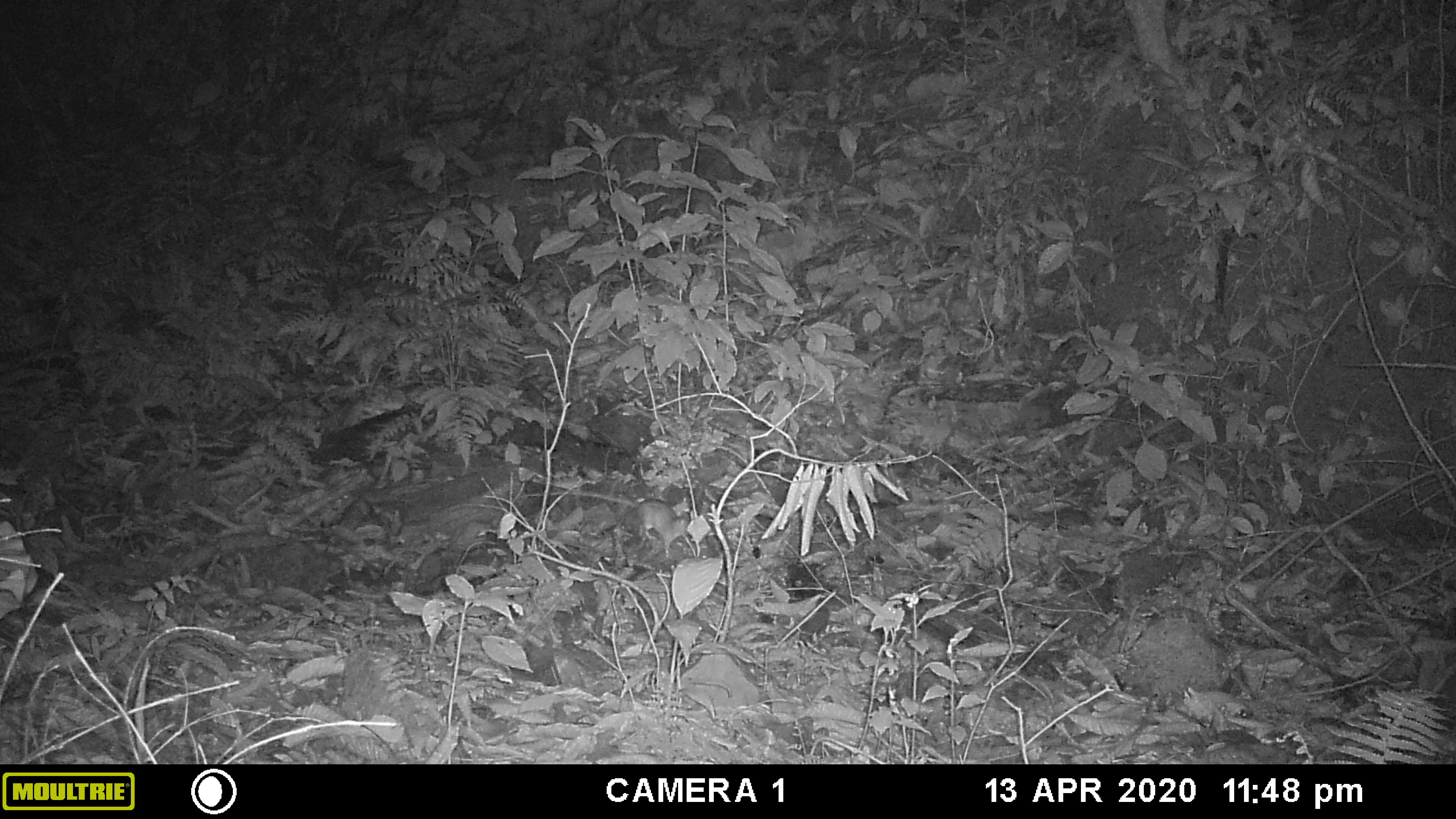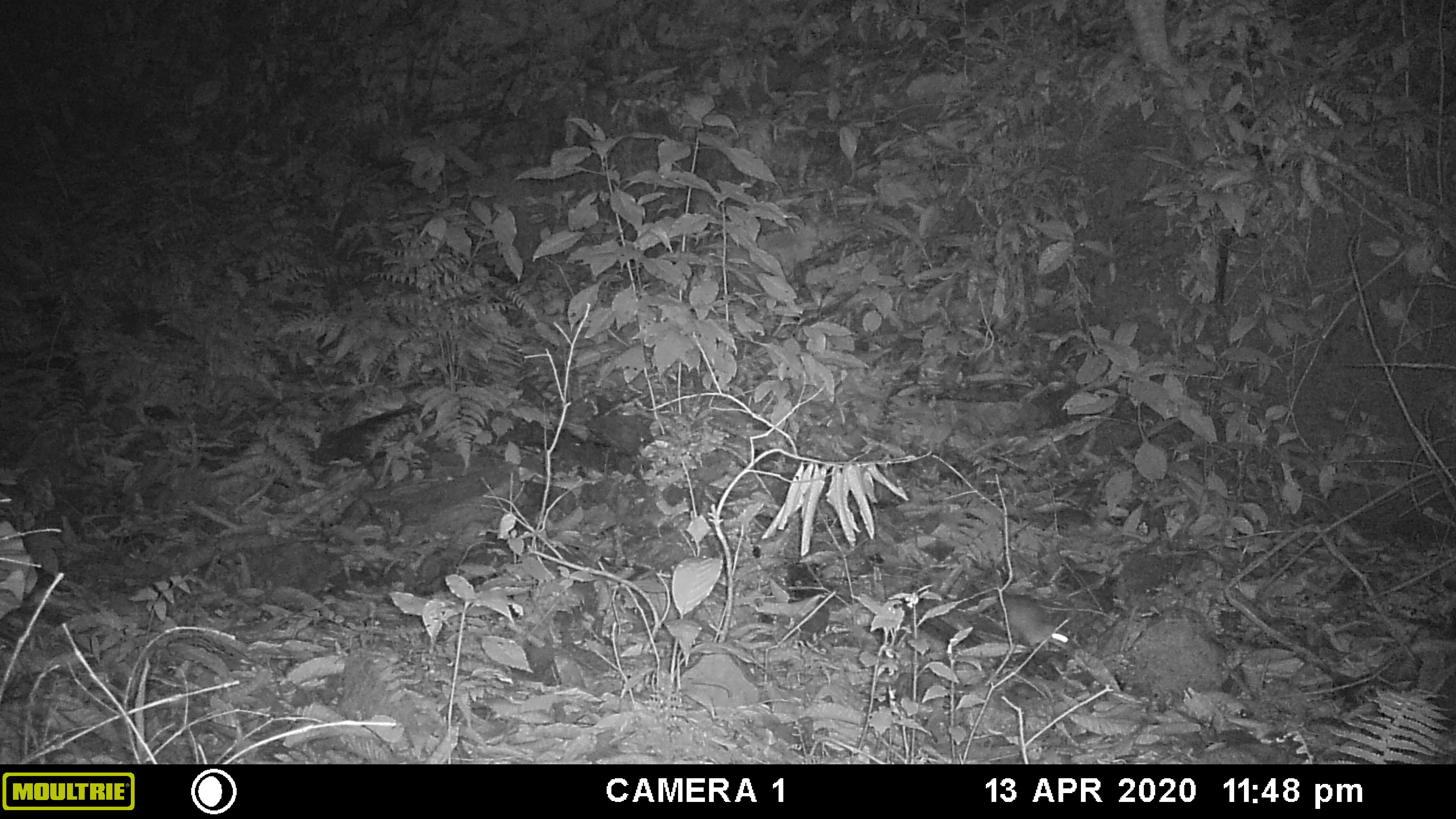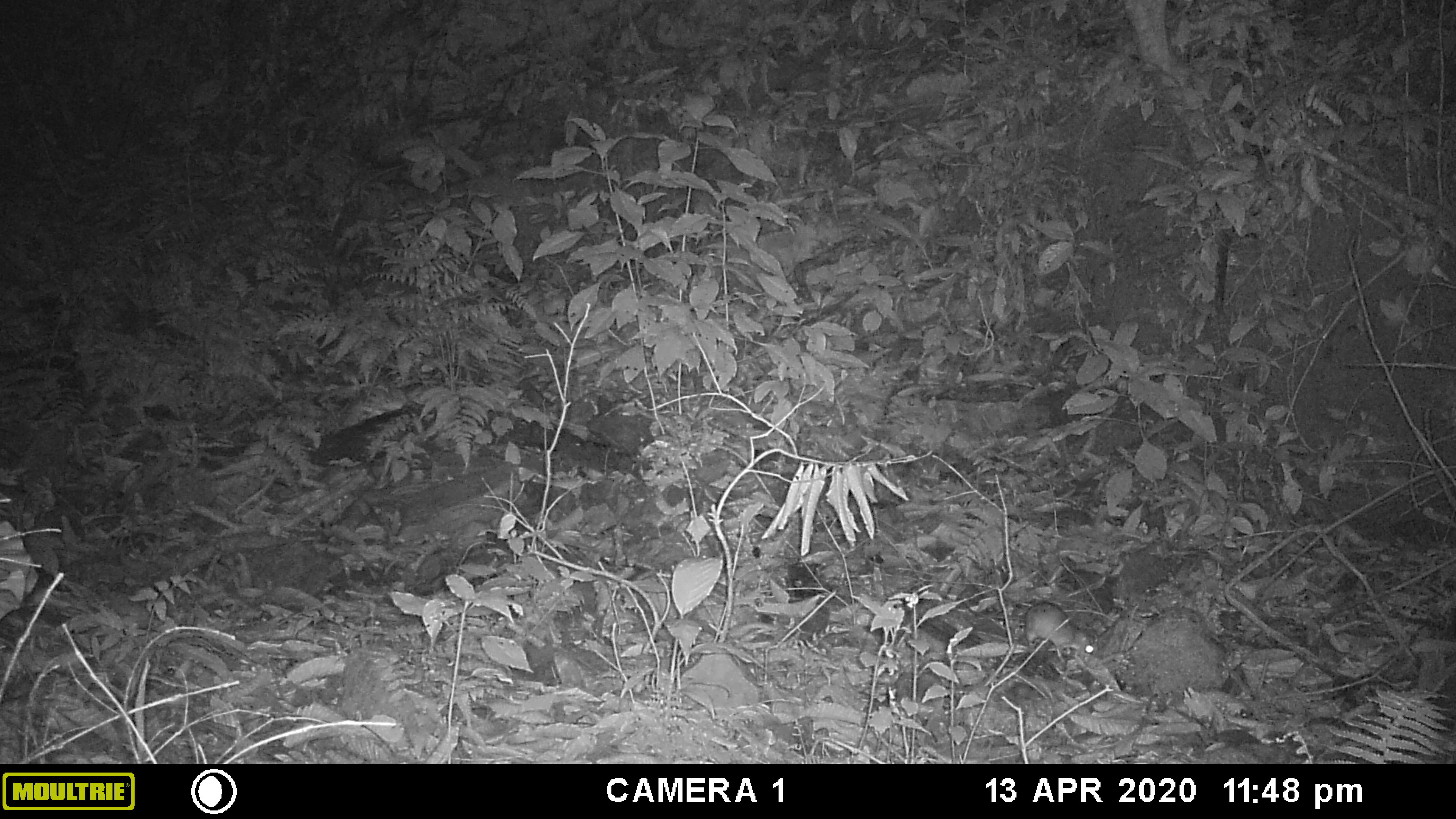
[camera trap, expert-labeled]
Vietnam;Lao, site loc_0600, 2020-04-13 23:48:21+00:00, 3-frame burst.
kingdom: Animalia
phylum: Chordata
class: Mammalia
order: Rodentia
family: Muridae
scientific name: Muridae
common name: old-world mice and rats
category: unidentified murid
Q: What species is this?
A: Unidentified murid (old-world mice and rats) (Muridae).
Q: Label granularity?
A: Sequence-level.